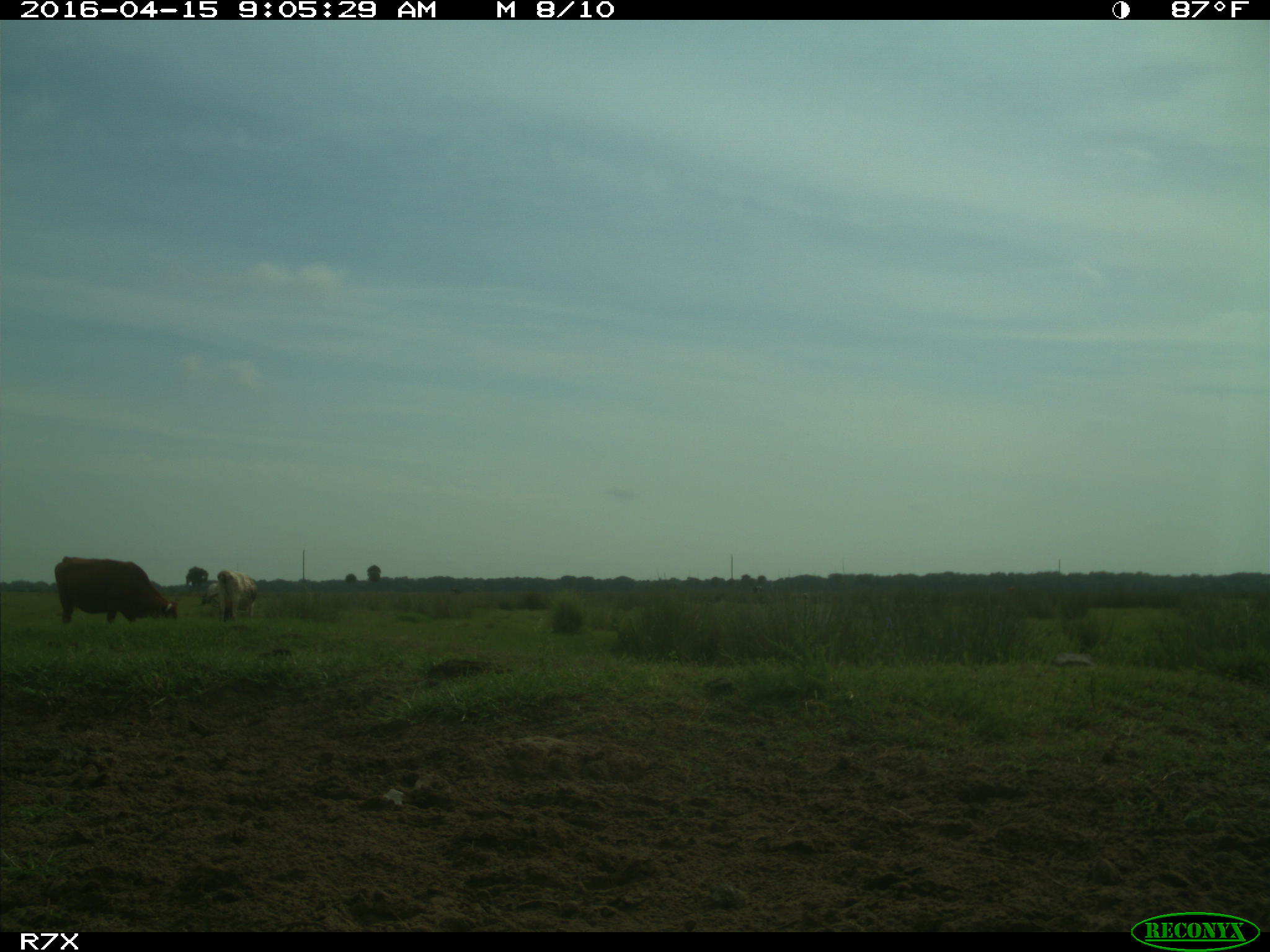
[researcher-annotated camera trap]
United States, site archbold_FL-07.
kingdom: Animalia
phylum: Chordata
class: Mammalia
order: Artiodactyla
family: Bovidae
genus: Bos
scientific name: Bos taurus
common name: domestic cow